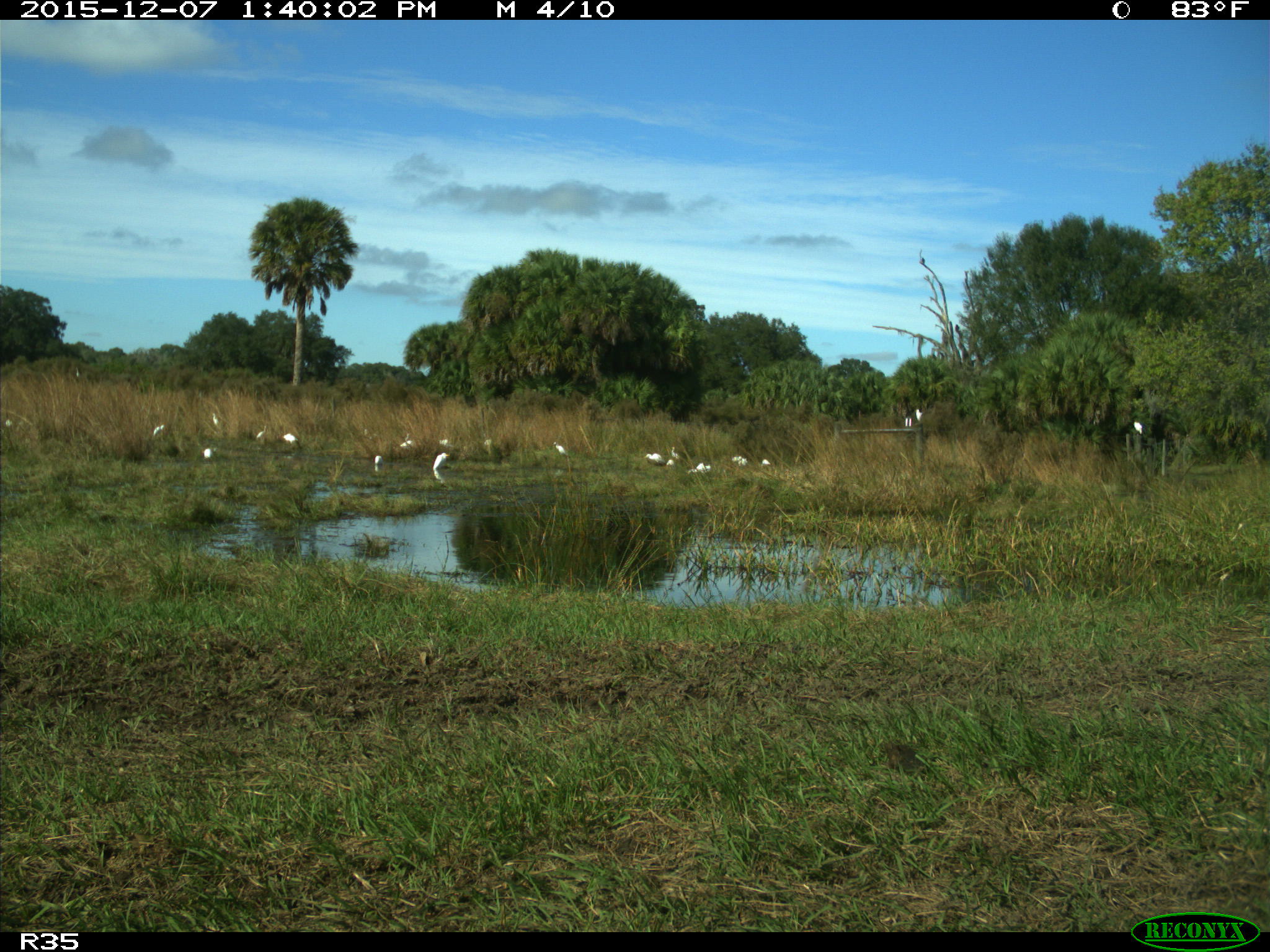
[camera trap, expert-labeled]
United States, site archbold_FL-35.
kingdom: Animalia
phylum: Chordata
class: Aves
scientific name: Aves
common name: birds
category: unidentified bird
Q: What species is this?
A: Unidentified bird (birds) (Aves).